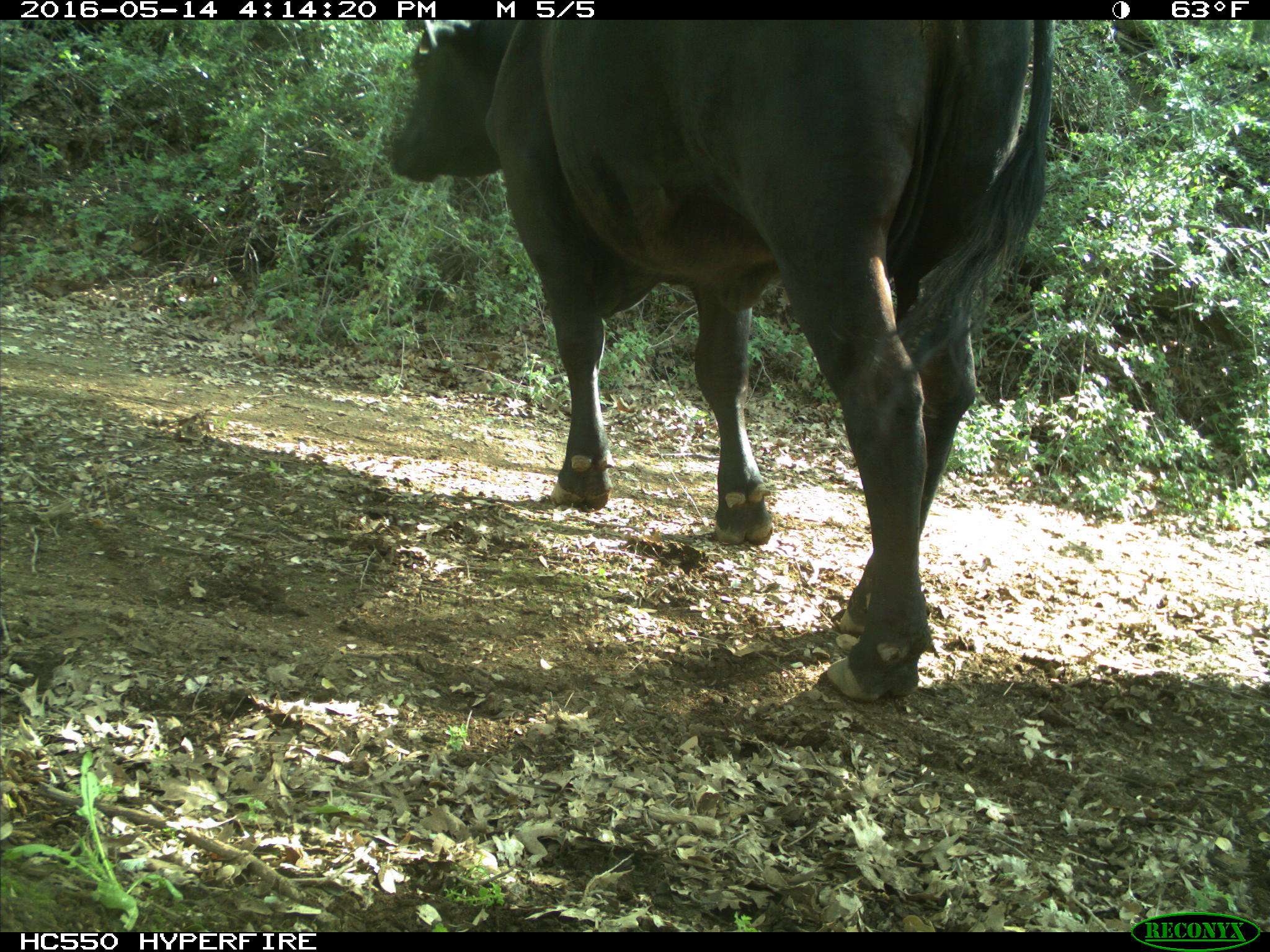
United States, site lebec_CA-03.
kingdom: Animalia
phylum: Chordata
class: Mammalia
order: Artiodactyla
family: Bovidae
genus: Bos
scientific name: Bos taurus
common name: domestic cow